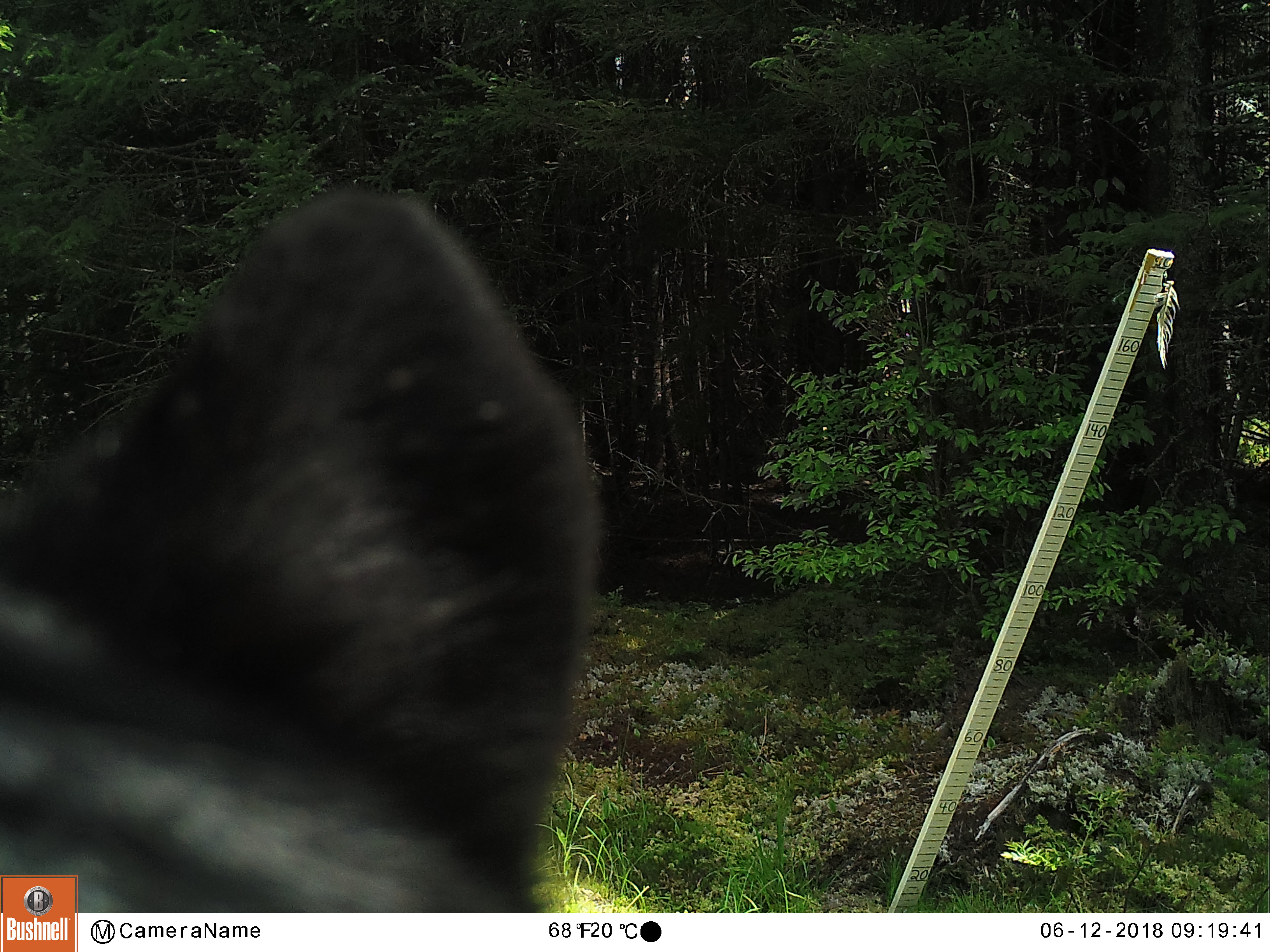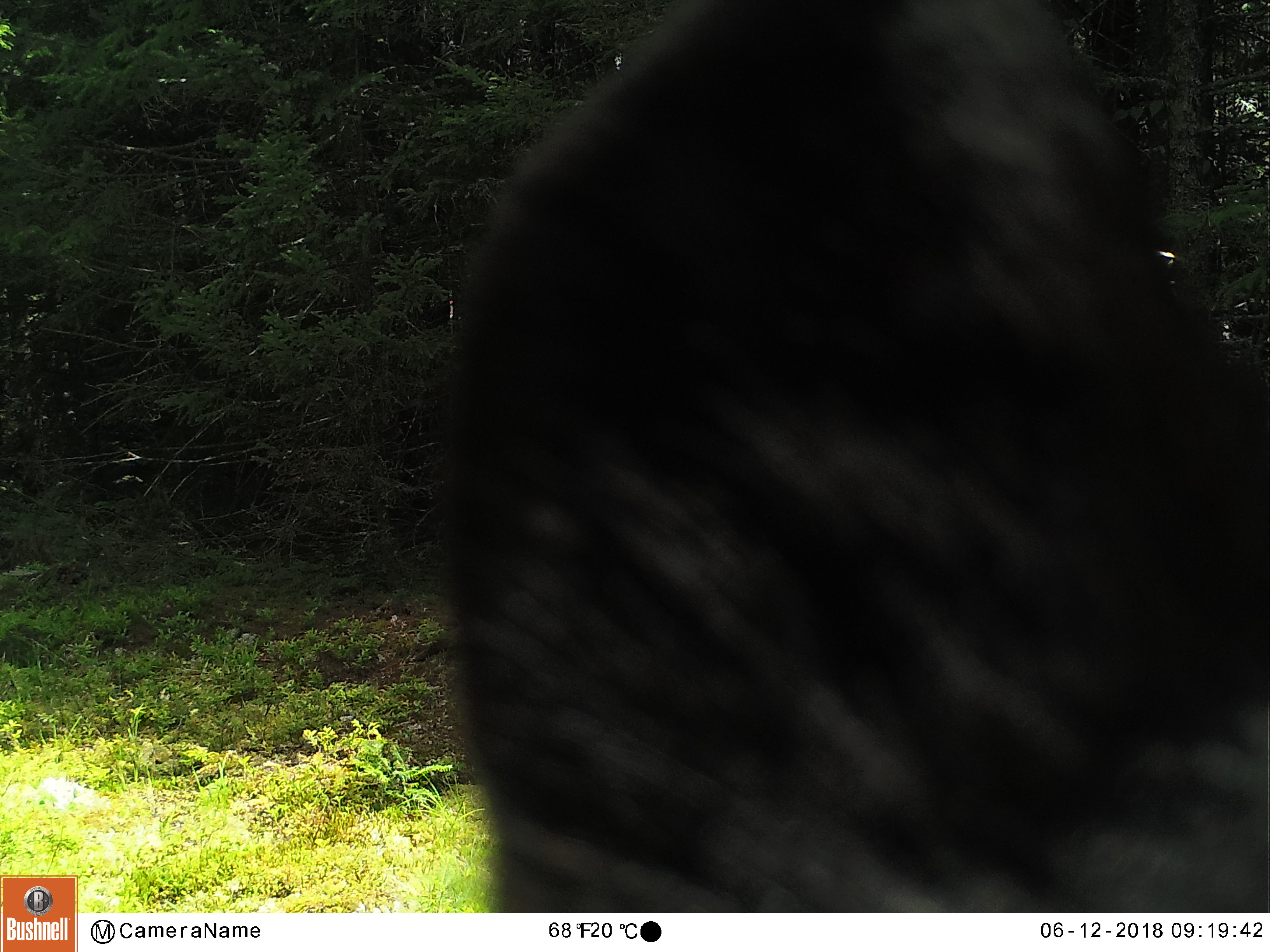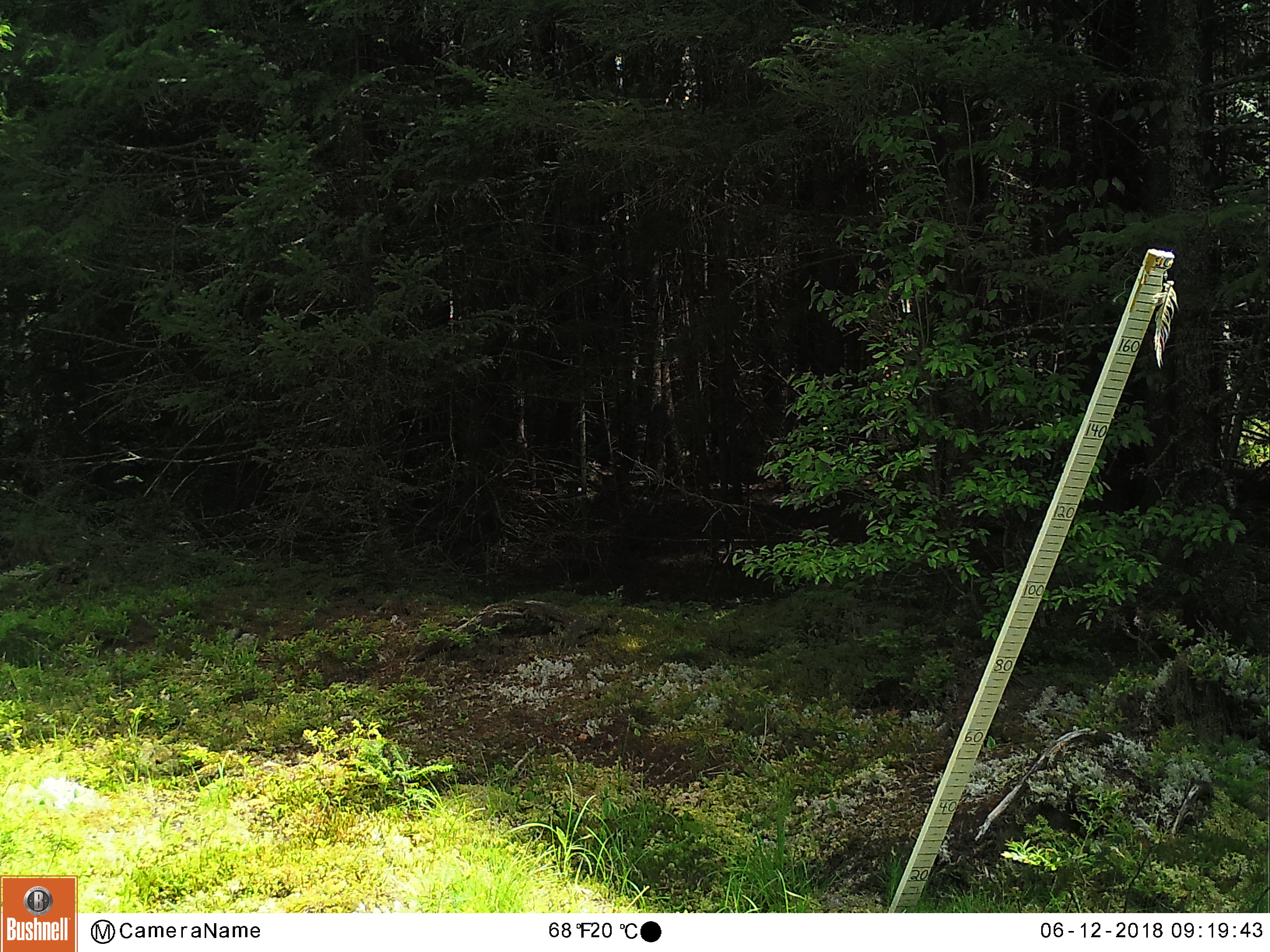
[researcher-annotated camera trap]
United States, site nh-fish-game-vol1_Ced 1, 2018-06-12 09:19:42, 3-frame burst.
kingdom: Animalia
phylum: Chordata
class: Mammalia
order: Carnivora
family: Ursidae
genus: Ursus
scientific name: Ursus americanus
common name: black bear